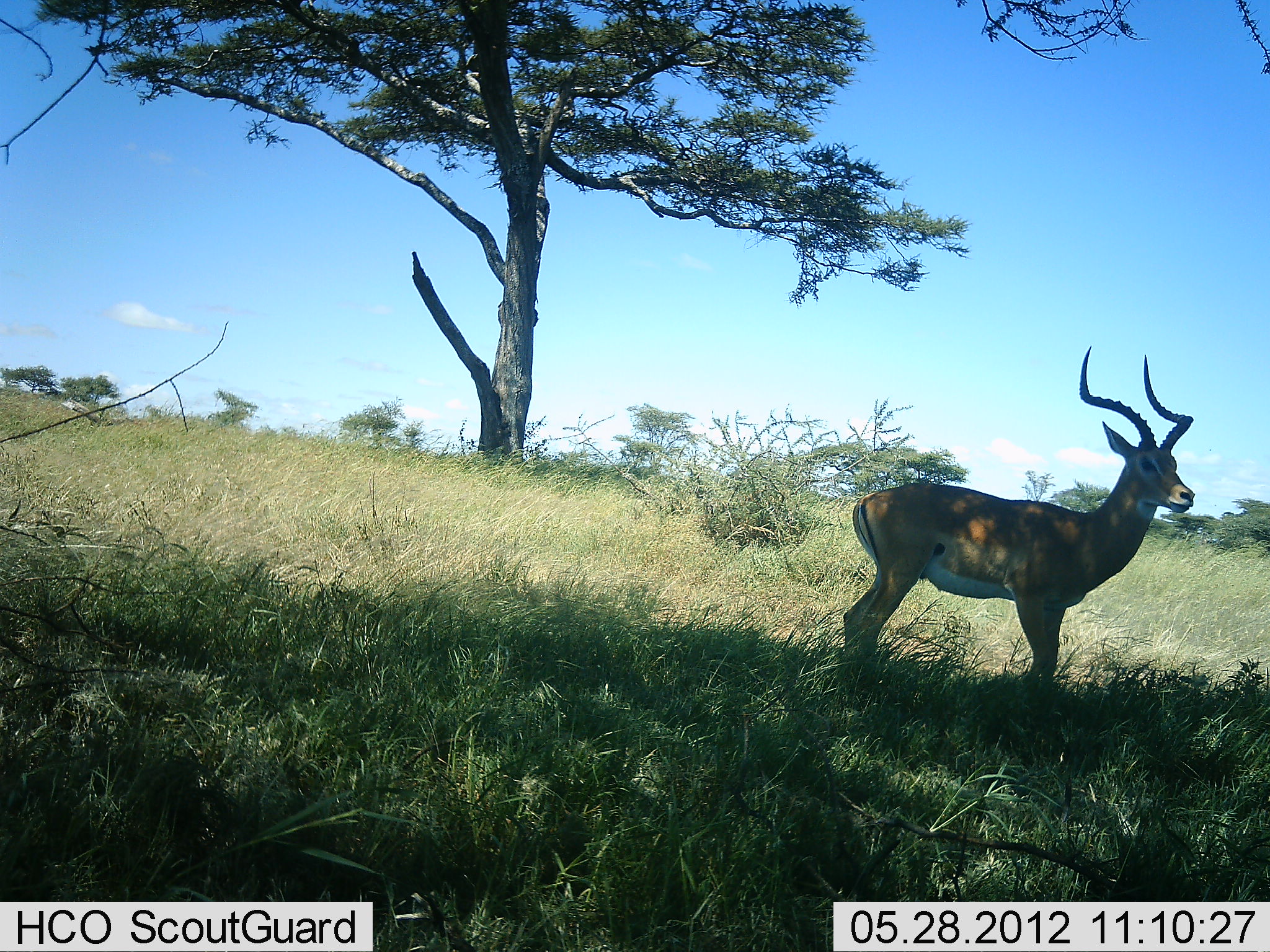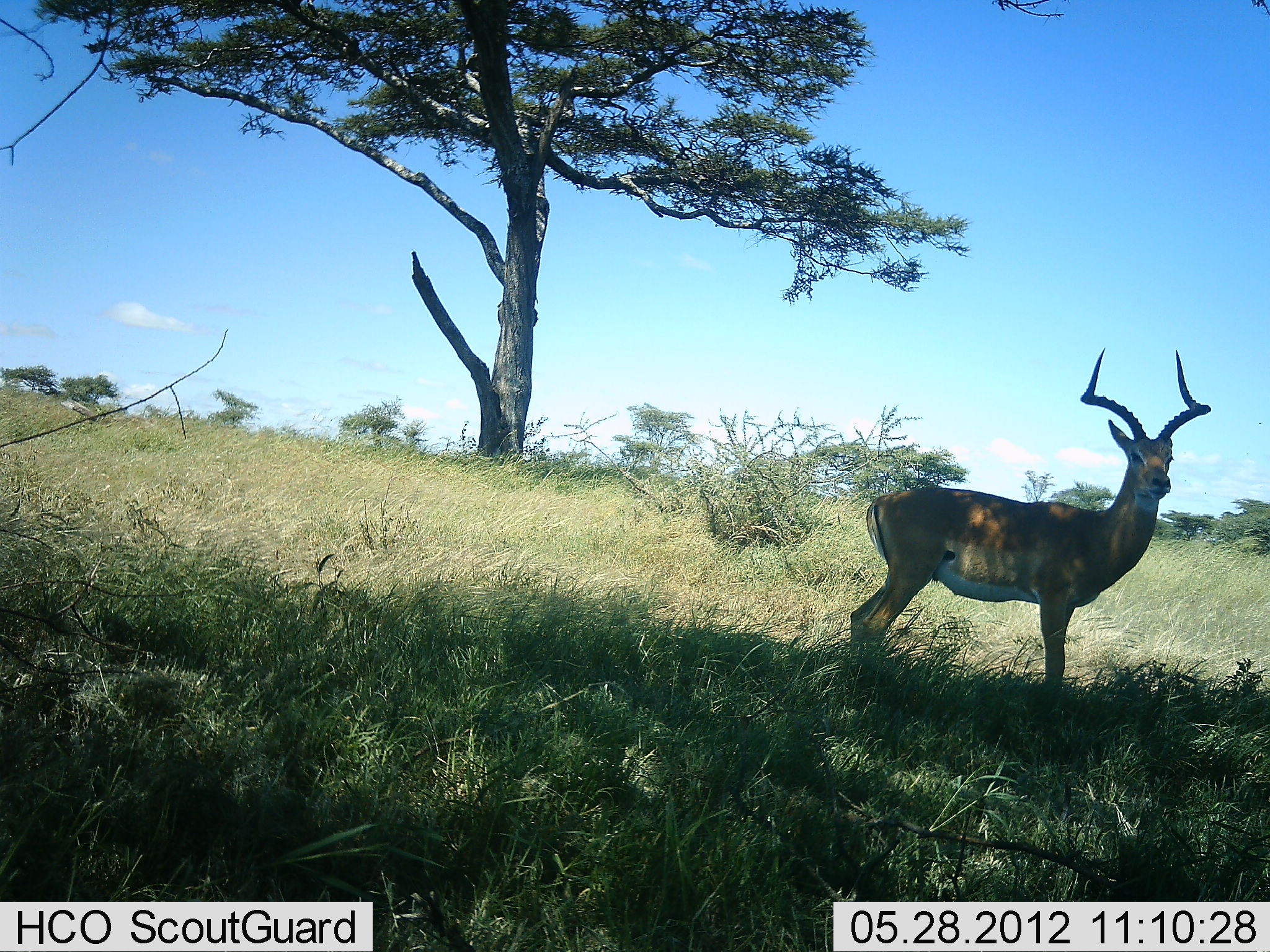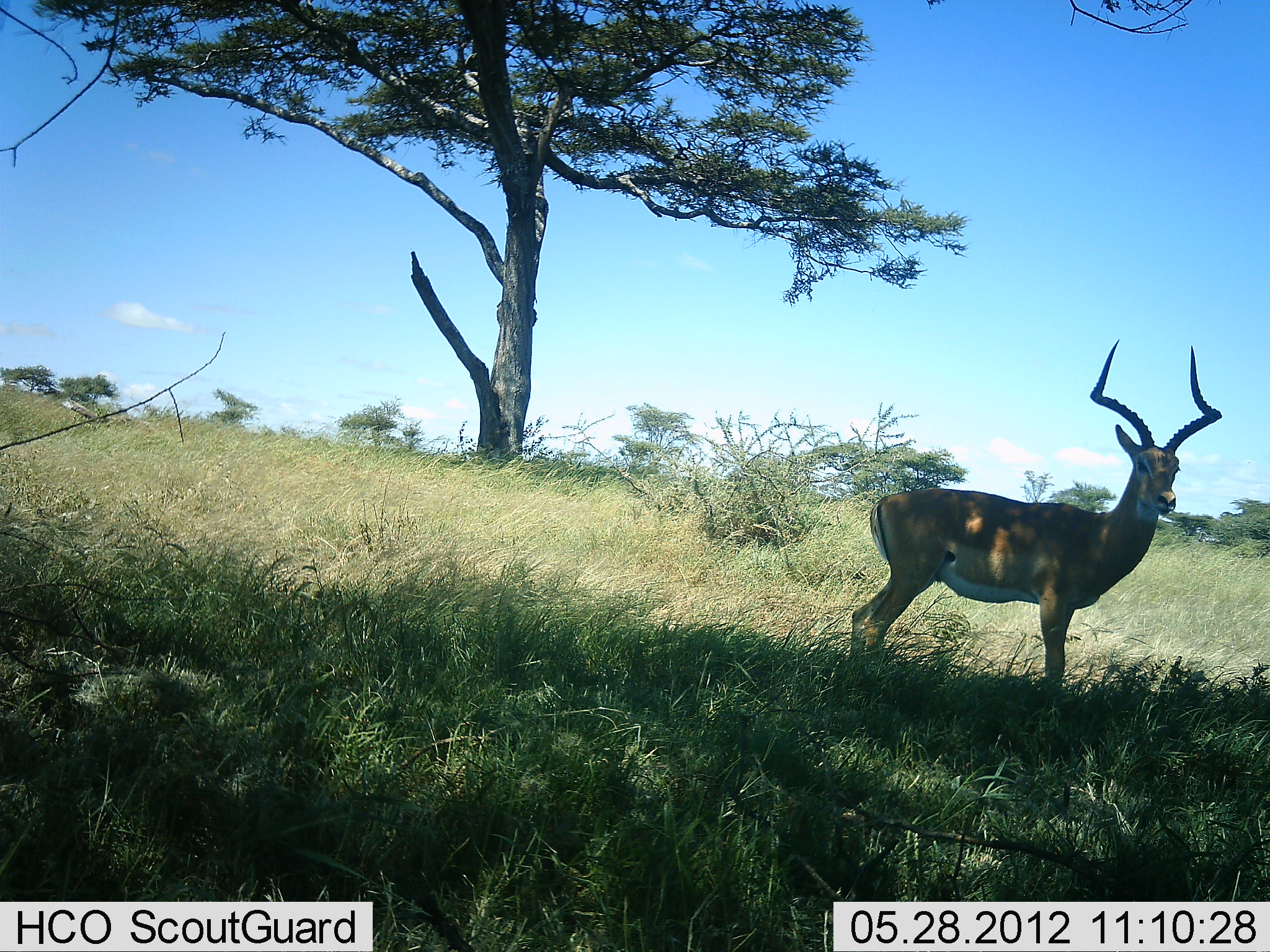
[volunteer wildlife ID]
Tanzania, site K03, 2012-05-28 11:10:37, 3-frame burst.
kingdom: Animalia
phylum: Chordata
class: Mammalia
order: Artiodactyla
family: Bovidae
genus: Aepyceros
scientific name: Aepyceros melampus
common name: impala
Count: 1.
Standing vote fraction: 100%.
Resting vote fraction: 0%.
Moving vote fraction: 0%.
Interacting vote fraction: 0%.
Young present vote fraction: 0%.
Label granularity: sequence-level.